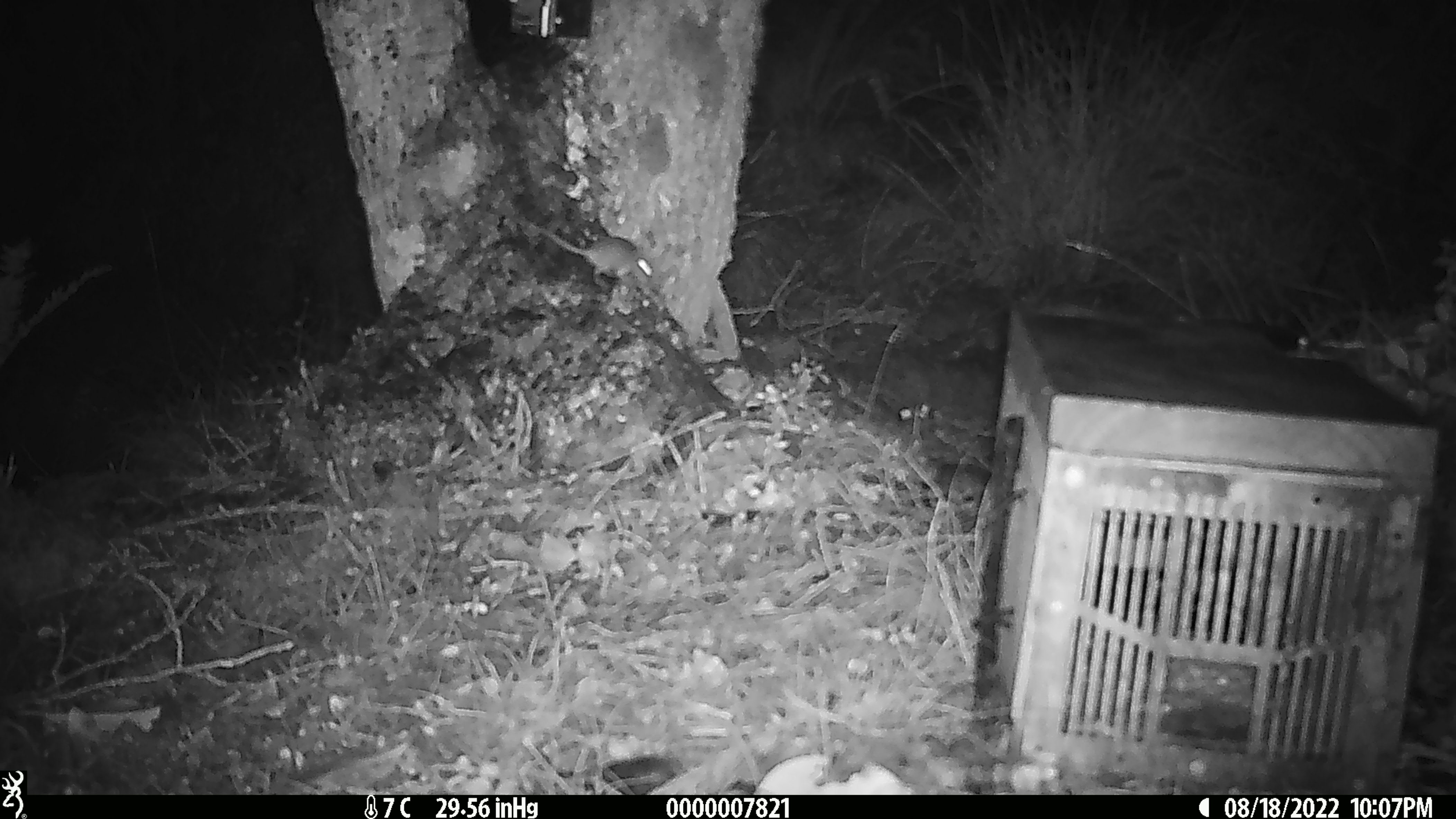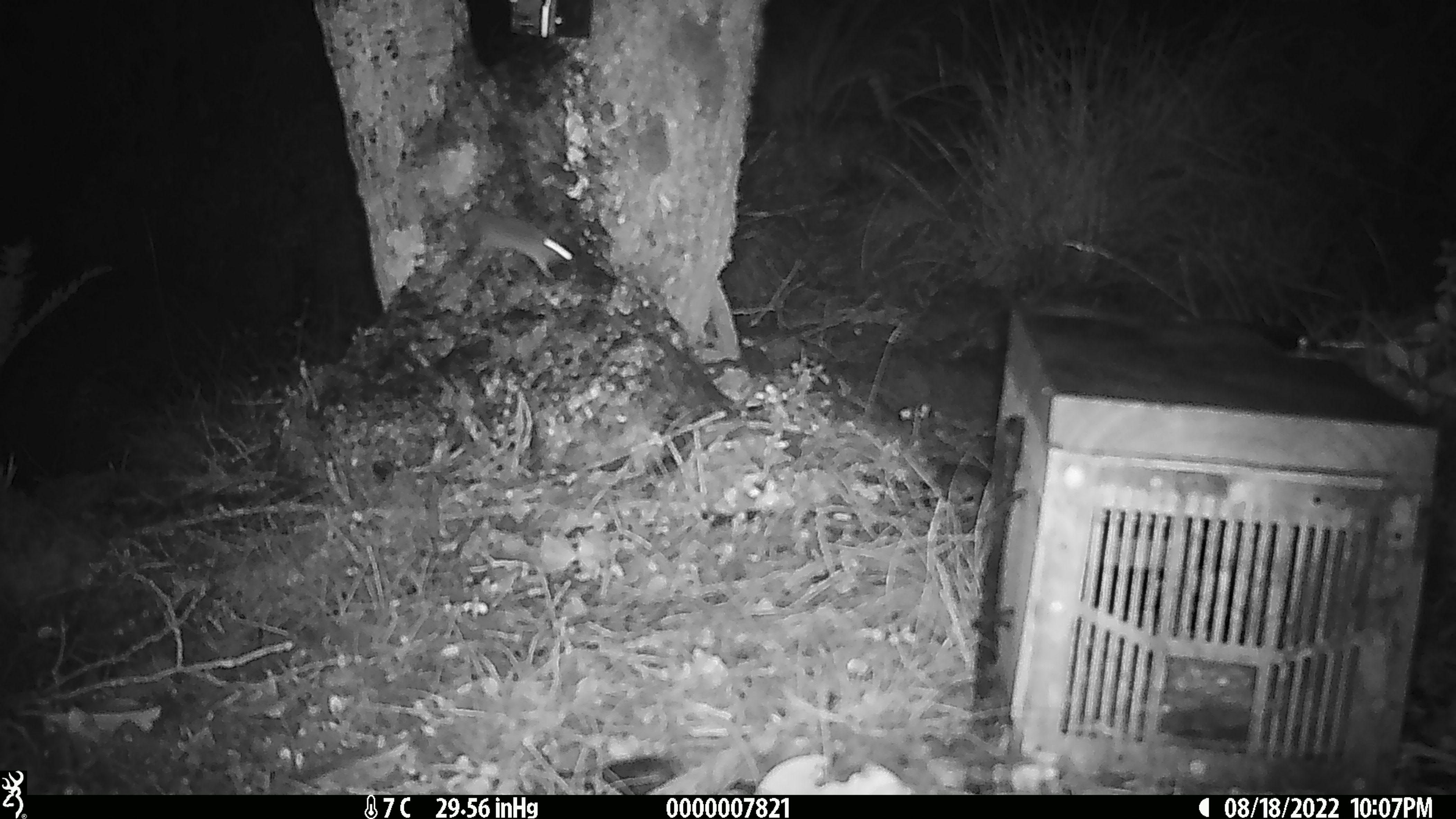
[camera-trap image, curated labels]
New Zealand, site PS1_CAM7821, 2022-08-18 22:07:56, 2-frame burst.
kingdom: Animalia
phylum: Chordata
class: Mammalia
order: Rodentia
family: Muridae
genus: Mus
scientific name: Mus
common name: mouse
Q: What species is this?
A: Mouse (Mus).